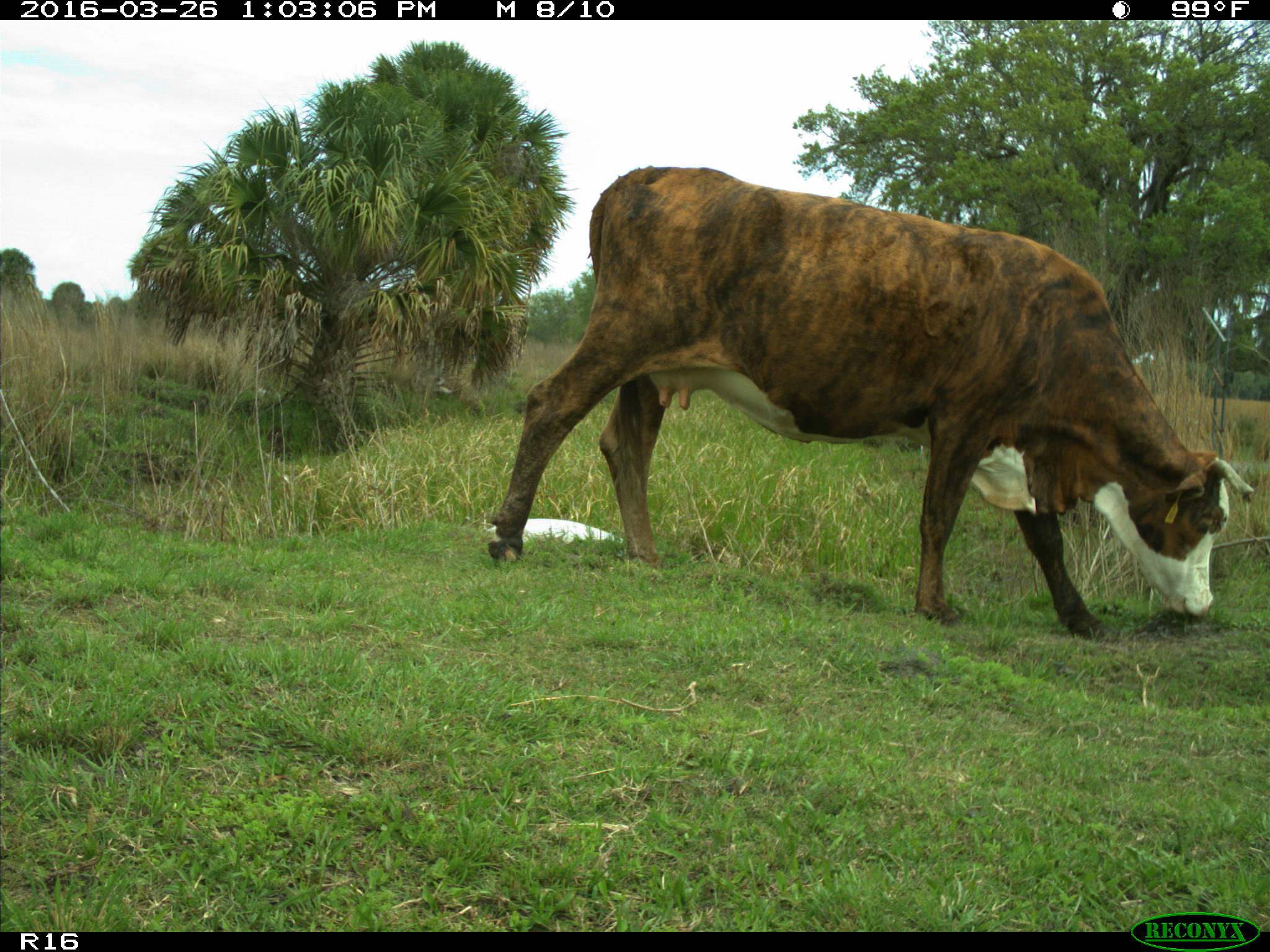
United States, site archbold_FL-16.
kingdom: Animalia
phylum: Chordata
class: Mammalia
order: Artiodactyla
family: Bovidae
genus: Bos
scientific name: Bos taurus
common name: domestic cow